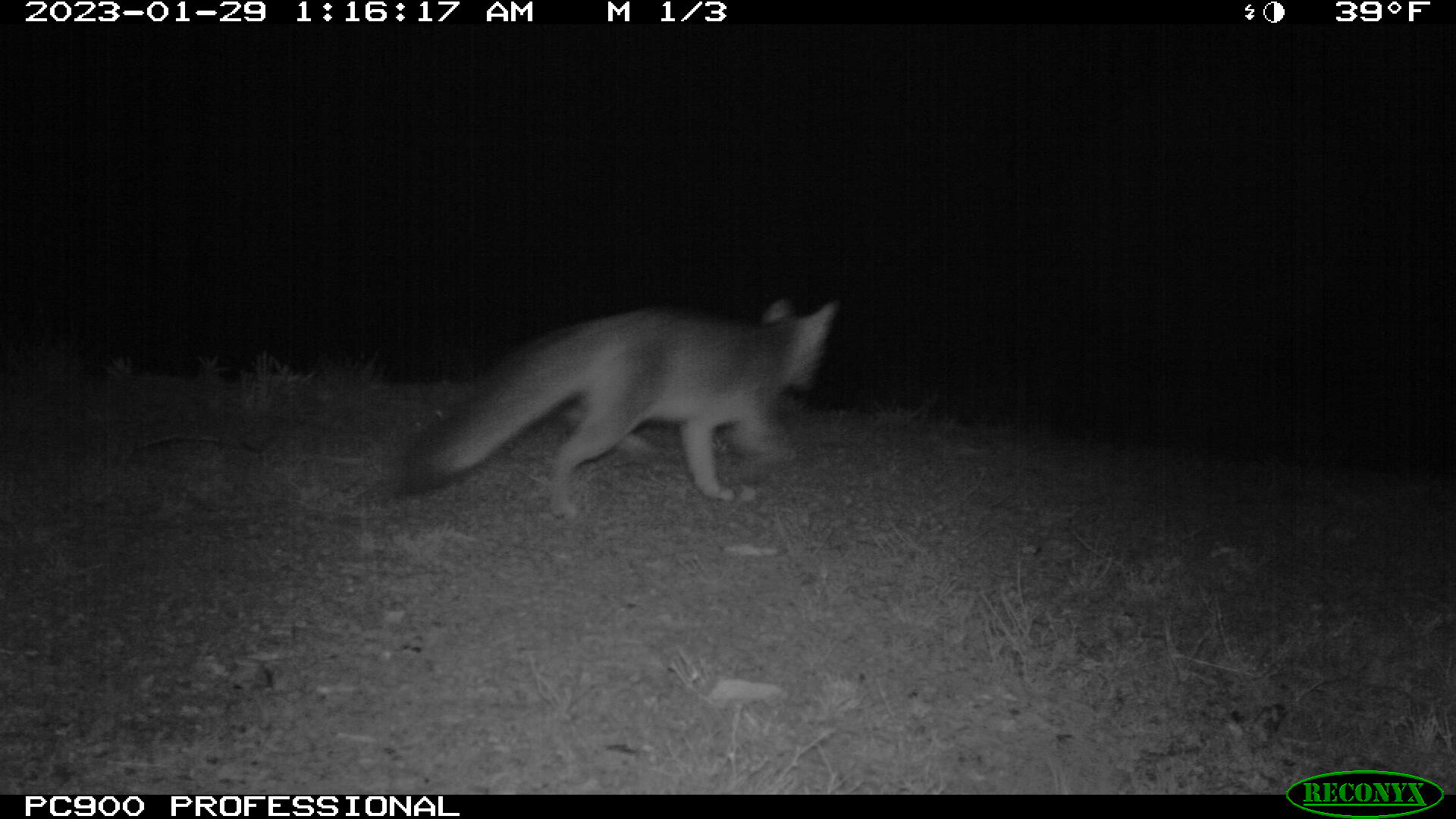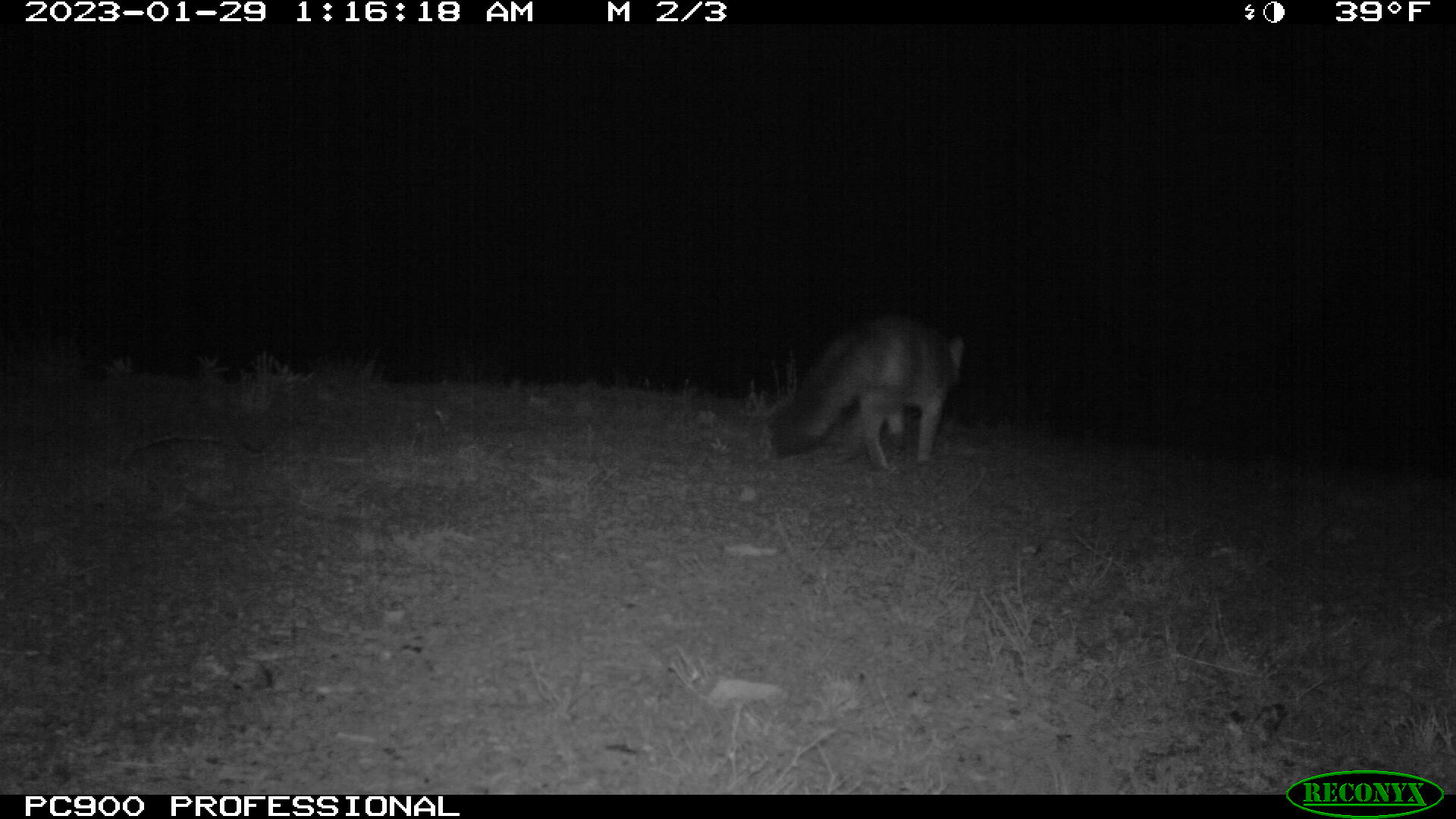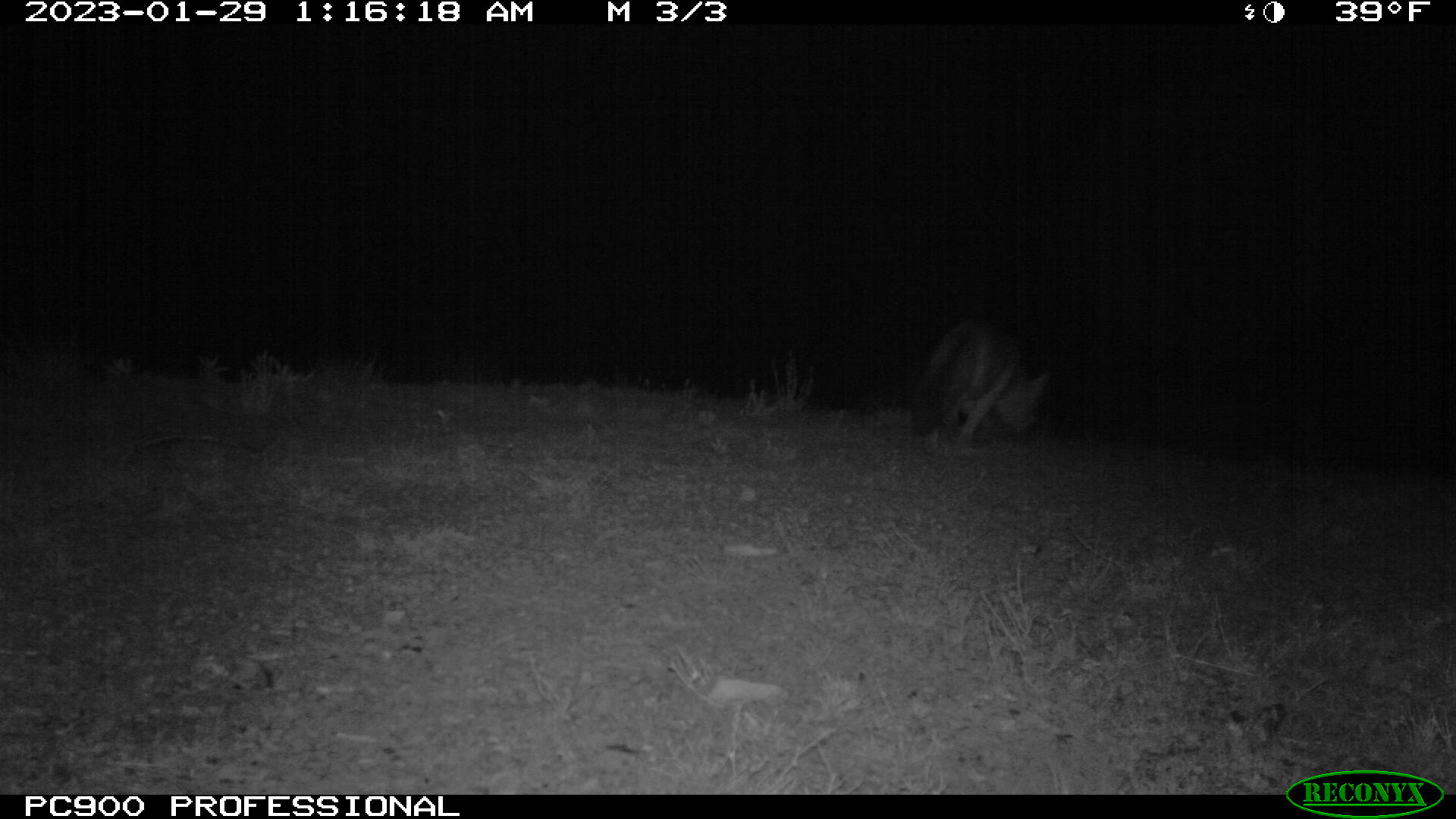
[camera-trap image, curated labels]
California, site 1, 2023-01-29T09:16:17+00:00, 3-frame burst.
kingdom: Animalia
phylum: Chordata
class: Mammalia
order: Carnivora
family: Canidae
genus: Urocyon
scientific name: Urocyon cinereoargenteus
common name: gray fox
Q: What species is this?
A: Gray fox (Urocyon cinereoargenteus).